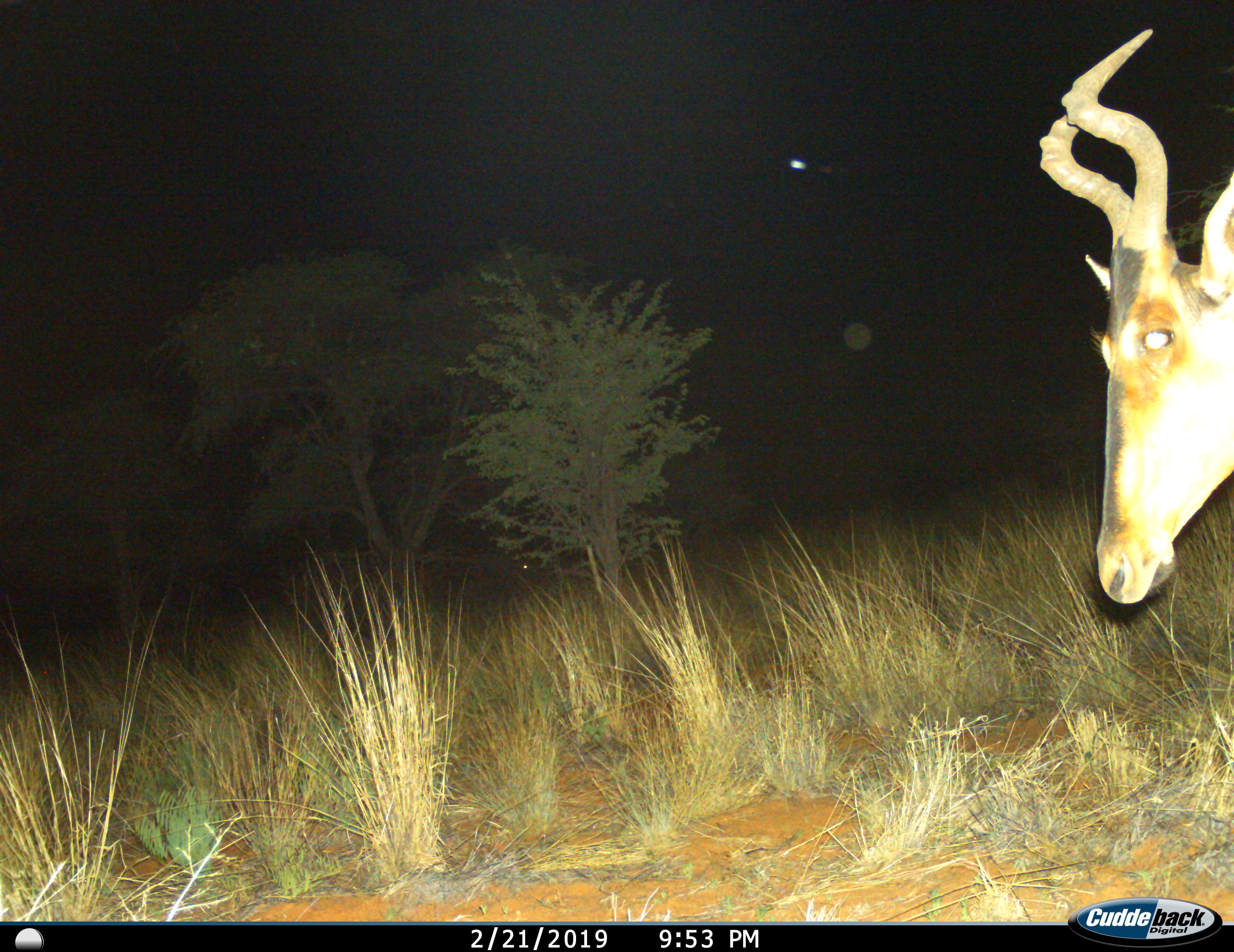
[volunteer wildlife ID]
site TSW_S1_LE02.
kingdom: Animalia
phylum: Chordata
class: Mammalia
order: Artiodactyla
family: Bovidae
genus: Alcelaphus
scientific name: Alcelaphus buselaphus caama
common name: red hartebeest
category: hartebeestred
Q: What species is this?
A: Hartebeestred (red hartebeest) (Alcelaphus buselaphus caama).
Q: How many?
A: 1.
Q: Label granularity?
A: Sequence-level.